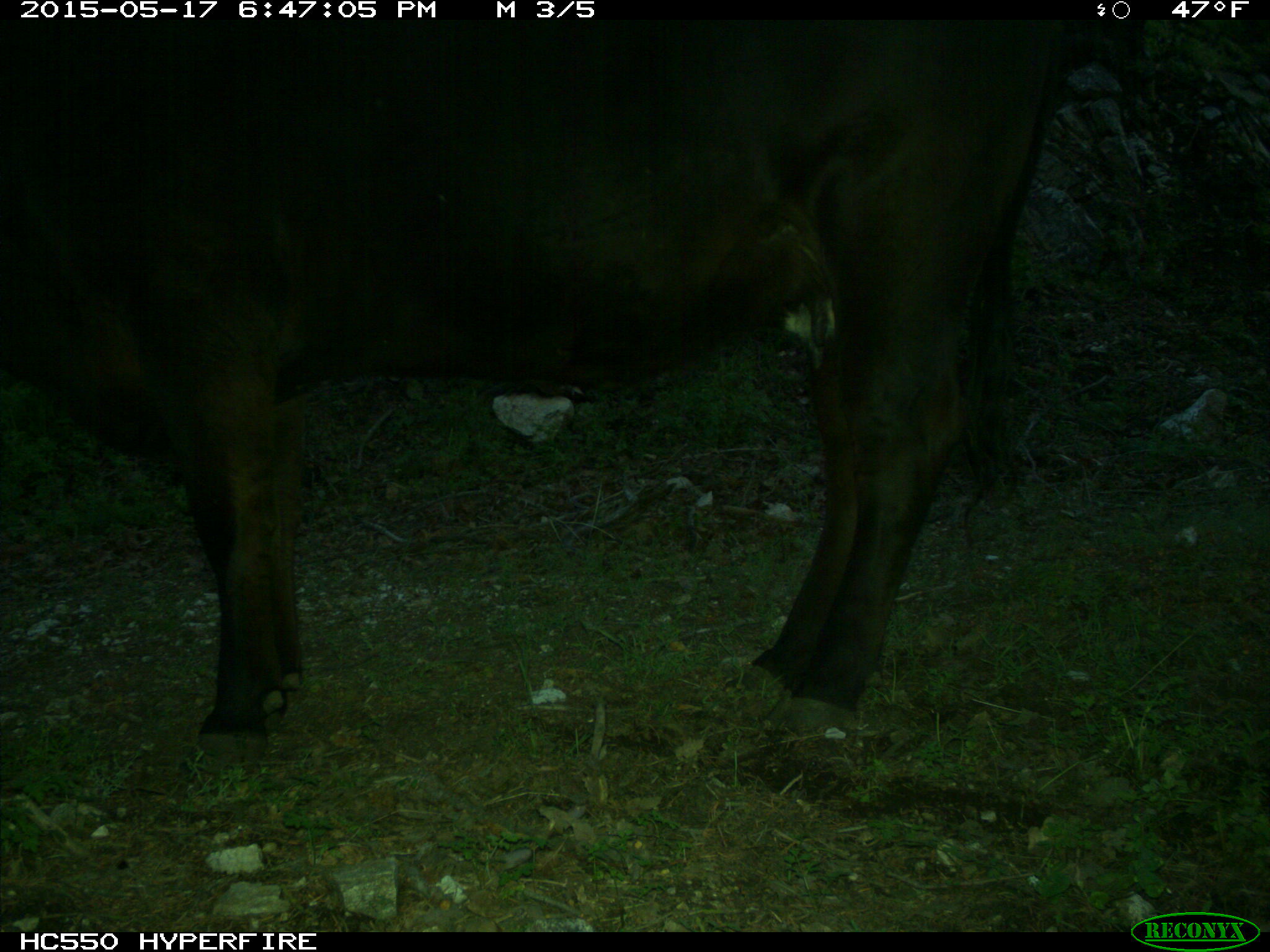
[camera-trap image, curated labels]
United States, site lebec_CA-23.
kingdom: Animalia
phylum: Chordata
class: Mammalia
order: Artiodactyla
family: Bovidae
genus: Bos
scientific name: Bos taurus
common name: domestic cow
Bos taurus (domestic cow).